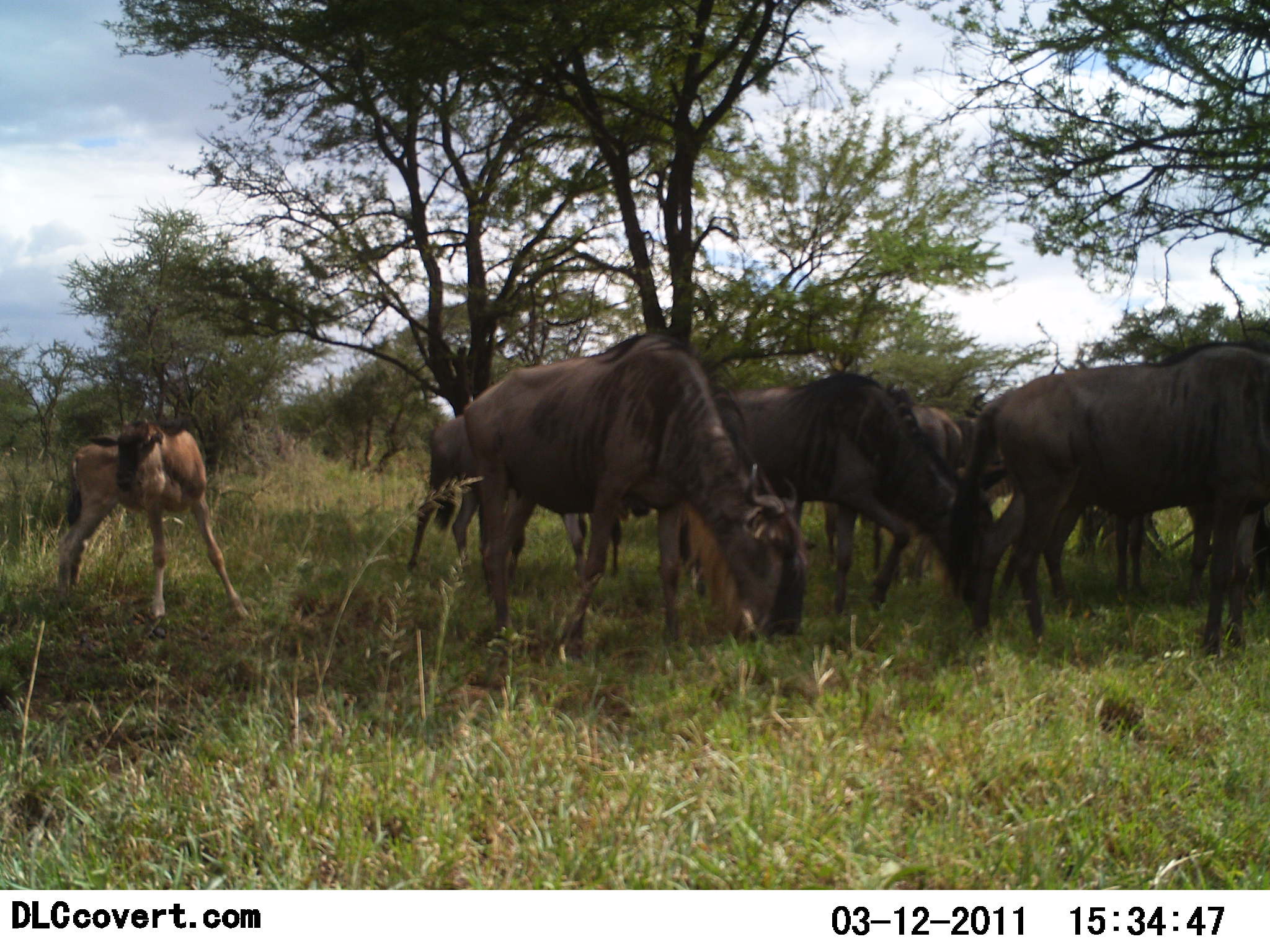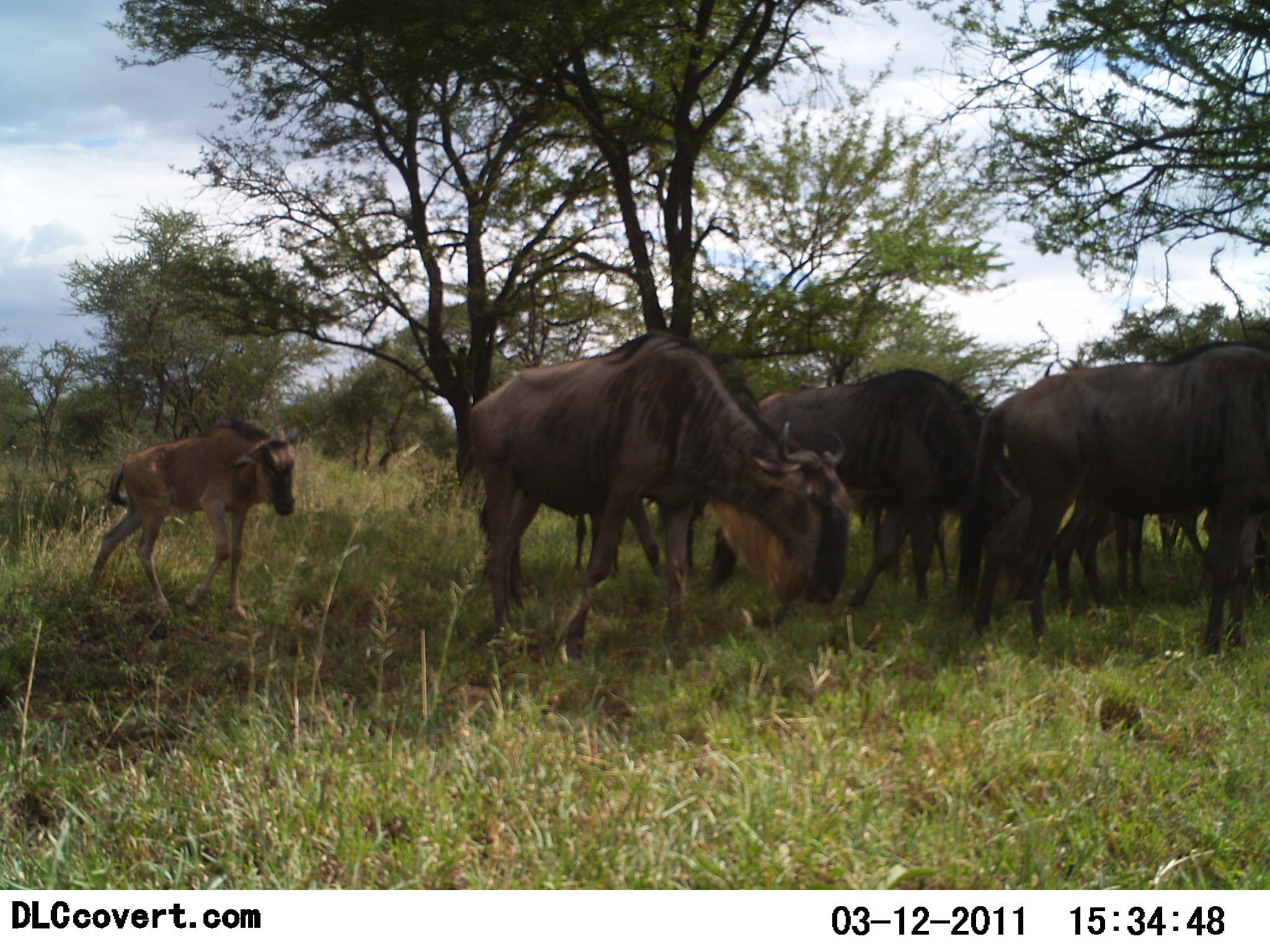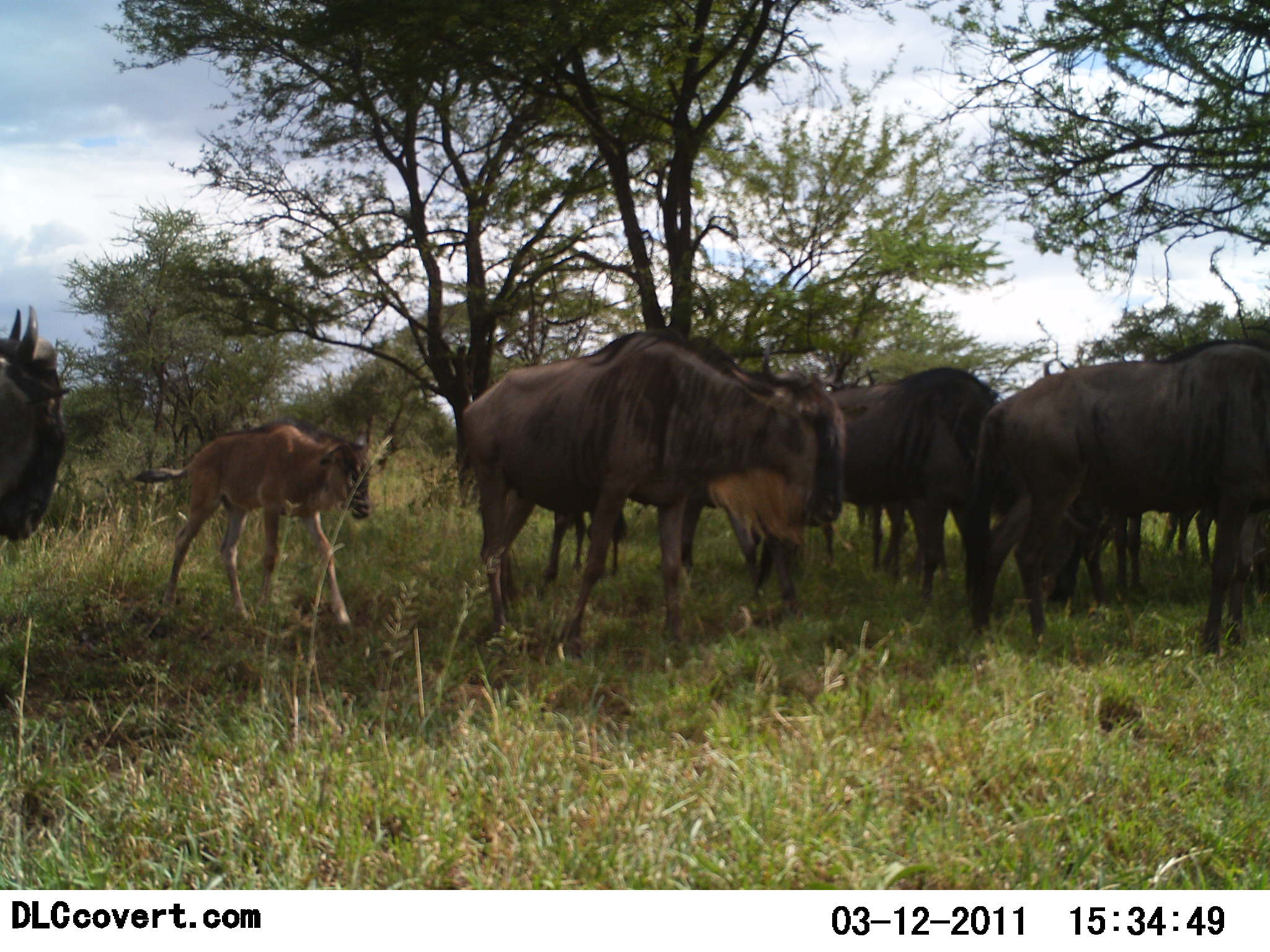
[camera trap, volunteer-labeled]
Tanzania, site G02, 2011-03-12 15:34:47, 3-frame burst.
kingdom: Animalia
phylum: Chordata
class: Mammalia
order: Artiodactyla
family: Bovidae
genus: Connochaetes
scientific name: Connochaetes taurinus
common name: blue wildebeest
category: wildebeest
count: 8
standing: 60%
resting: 0%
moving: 30%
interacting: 0%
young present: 100%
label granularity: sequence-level